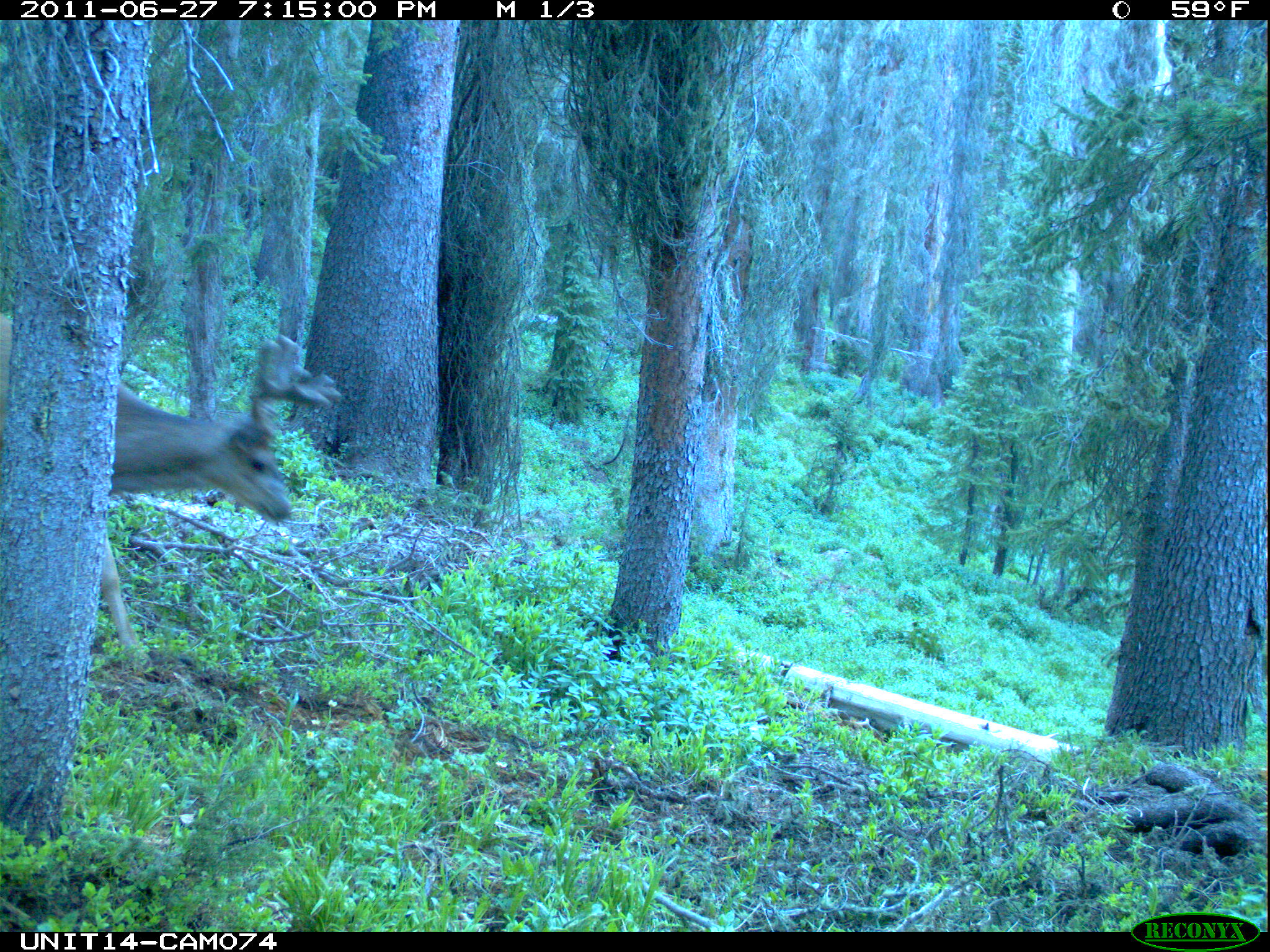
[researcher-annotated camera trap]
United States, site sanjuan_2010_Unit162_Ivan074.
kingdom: Animalia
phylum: Chordata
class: Mammalia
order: Artiodactyla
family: Cervidae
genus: Odocoileus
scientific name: Odocoileus hemionus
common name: mule deer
Odocoileus hemionus (mule deer).